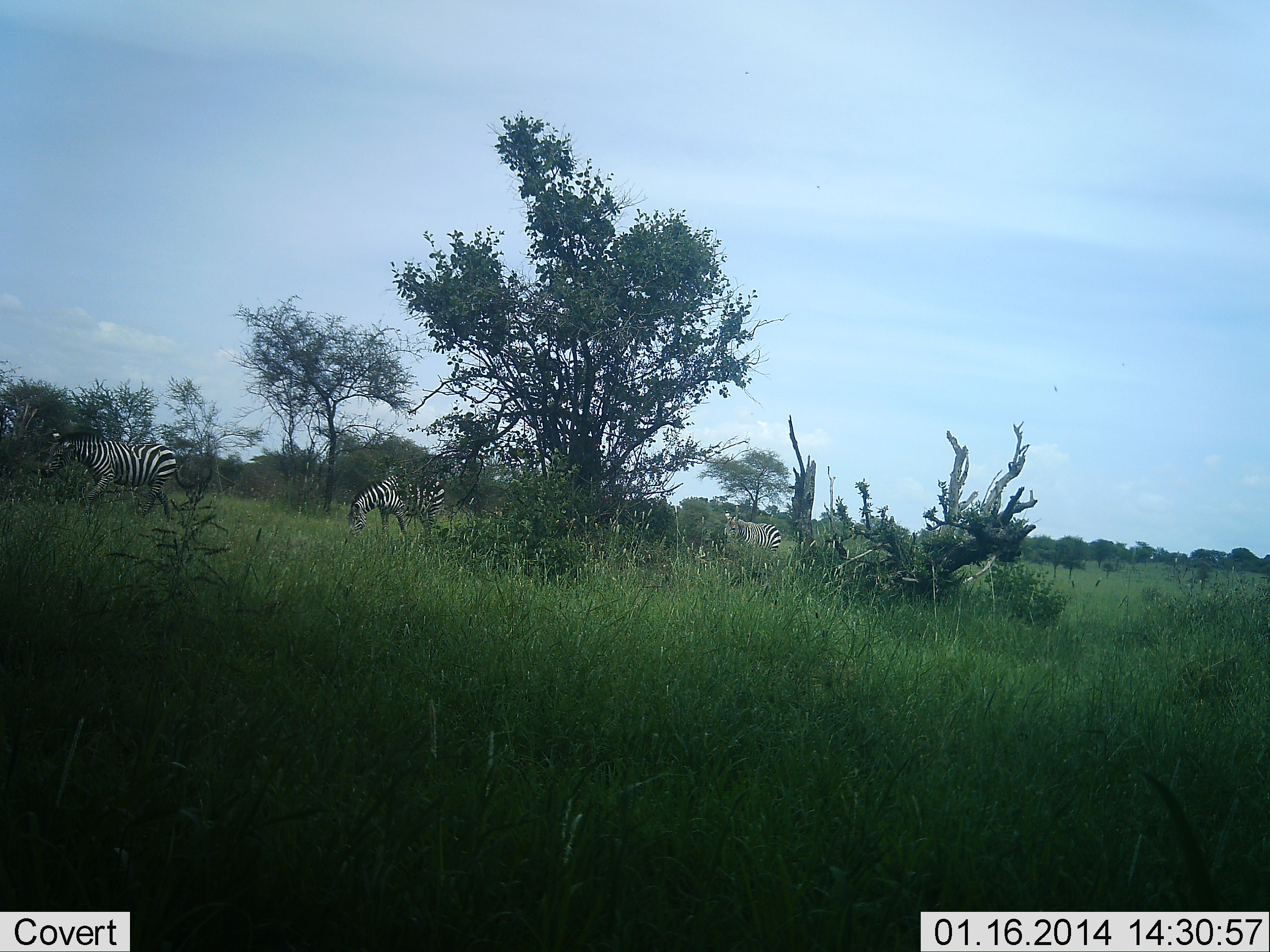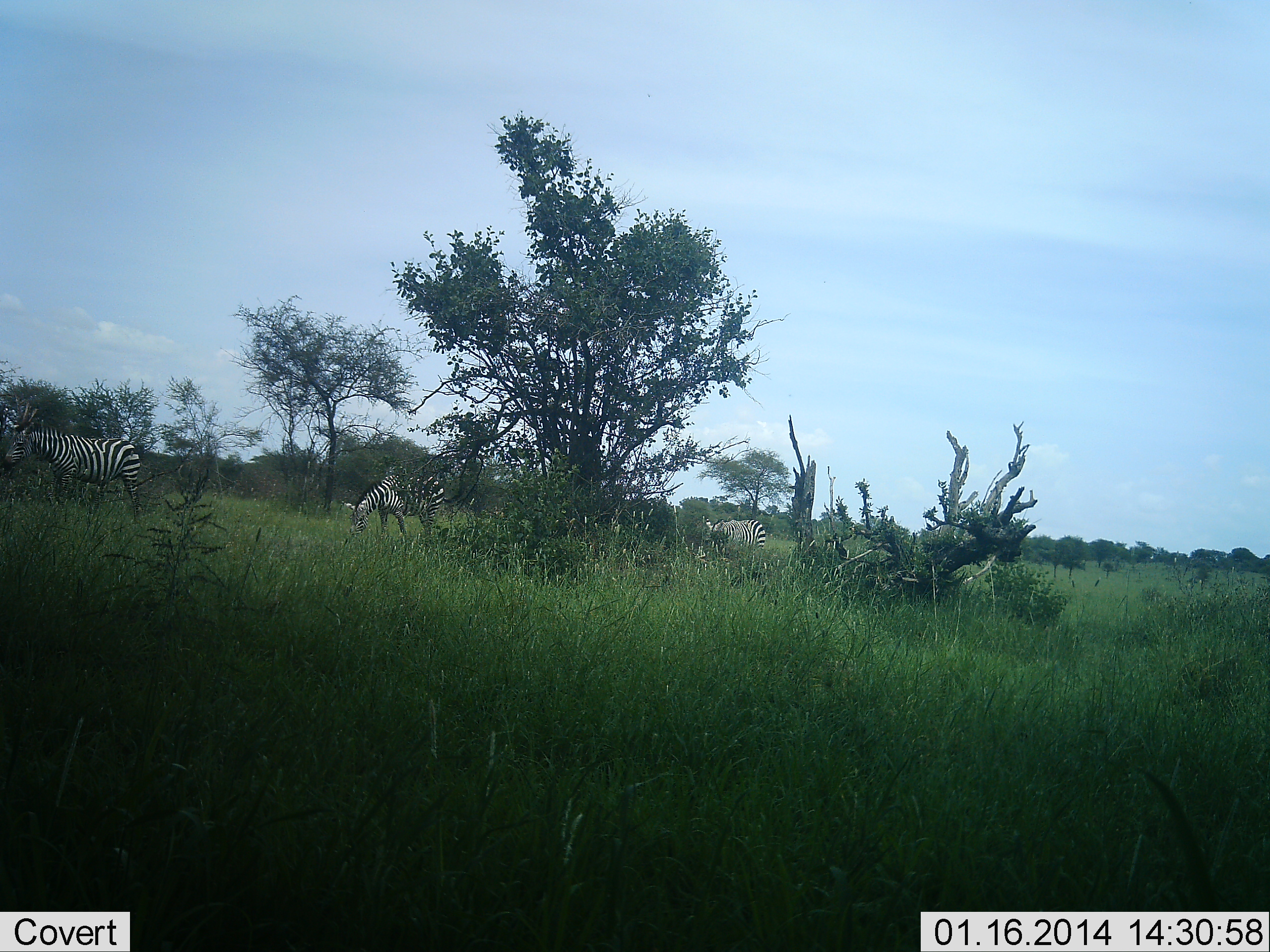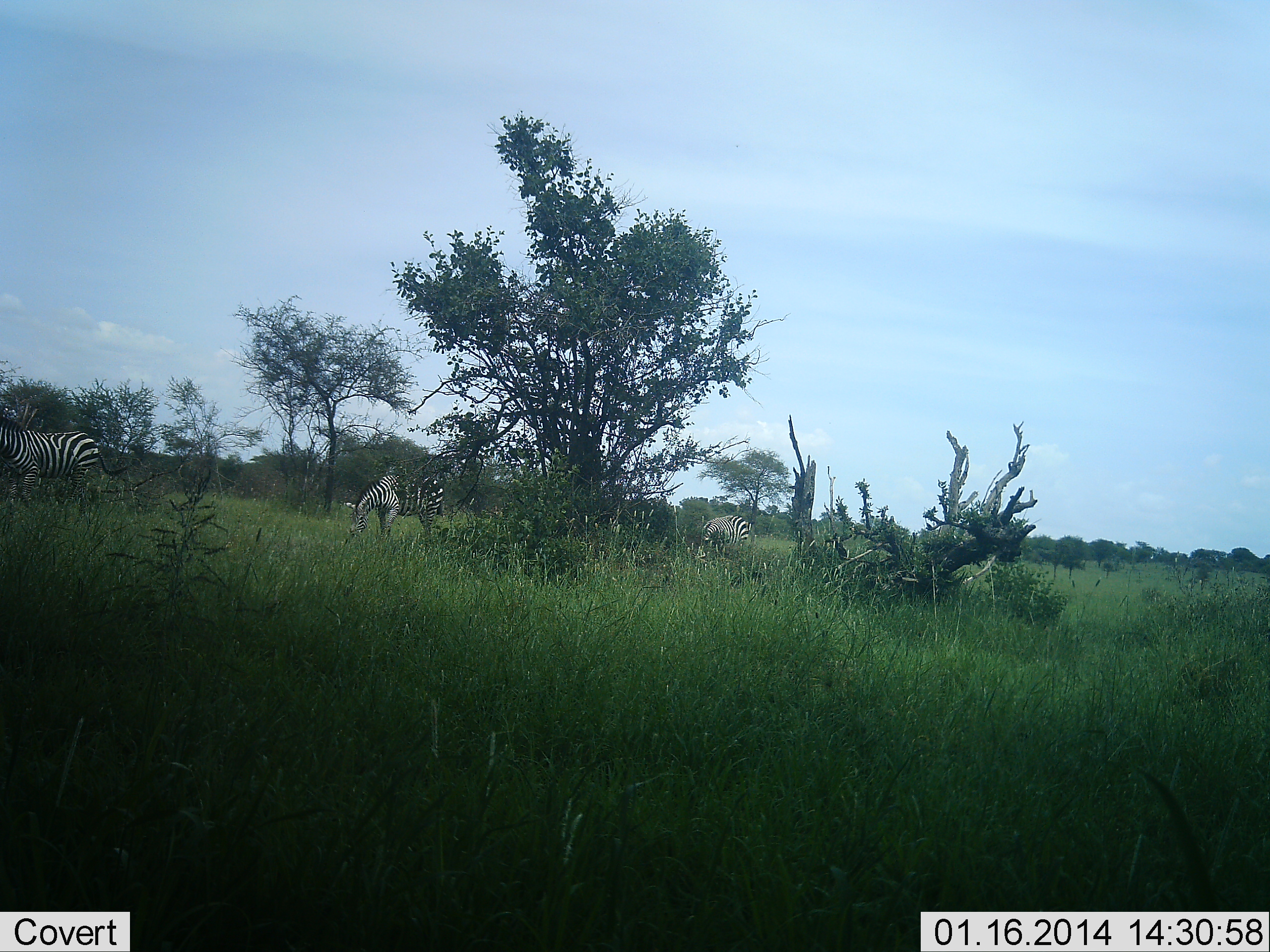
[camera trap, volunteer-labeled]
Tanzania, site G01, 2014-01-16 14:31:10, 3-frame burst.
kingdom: Animalia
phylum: Chordata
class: Mammalia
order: Perissodactyla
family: Equidae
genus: Equus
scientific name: Equus quagga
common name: plains zebra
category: zebra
Zebra (plains zebra) (Equus quagga), count 3. Behavior (volunteer vote fractions): standing 50%, resting 0%, moving 90%, interacting 0%. Young present (vote fraction): 0%. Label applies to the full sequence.